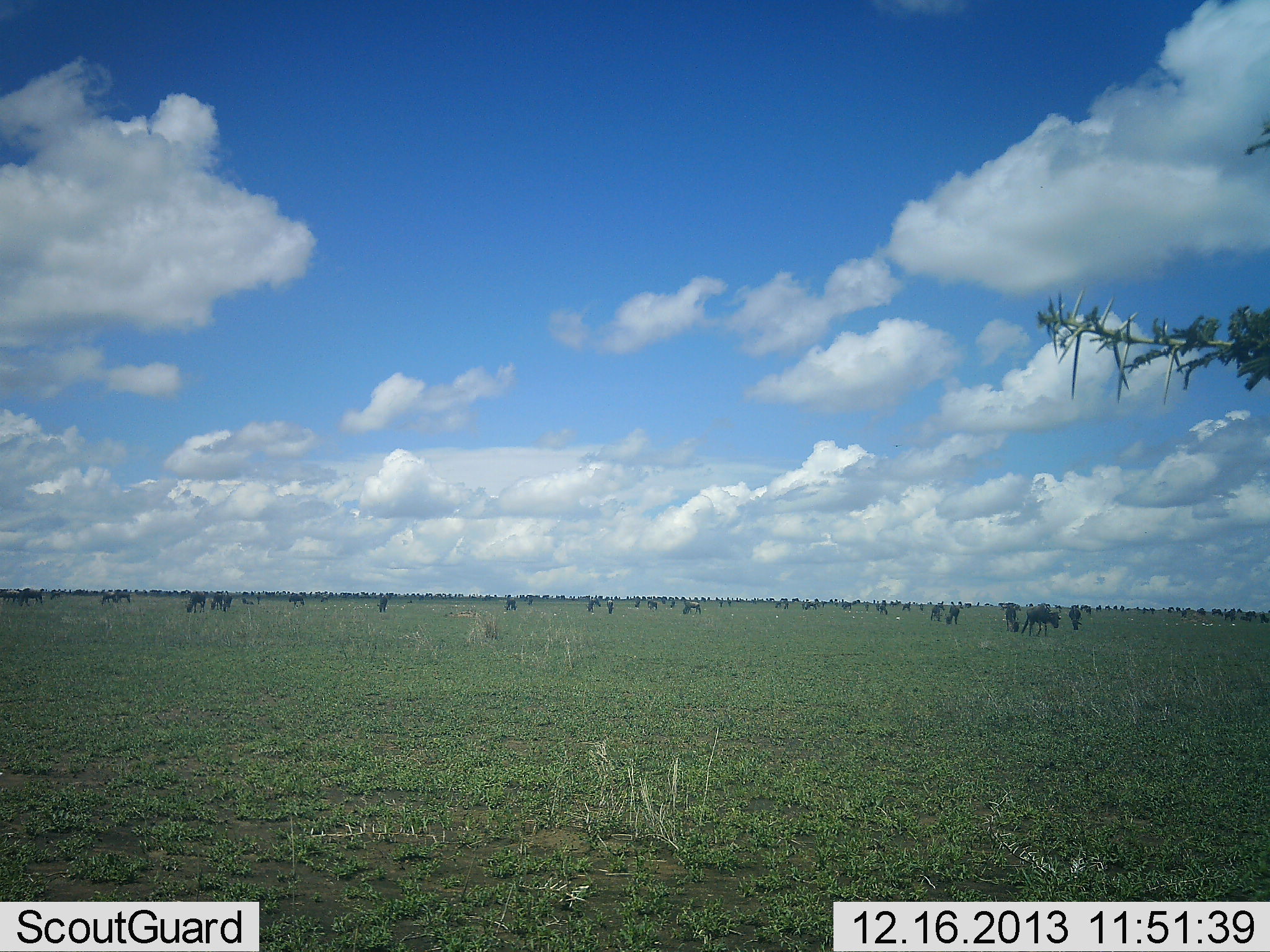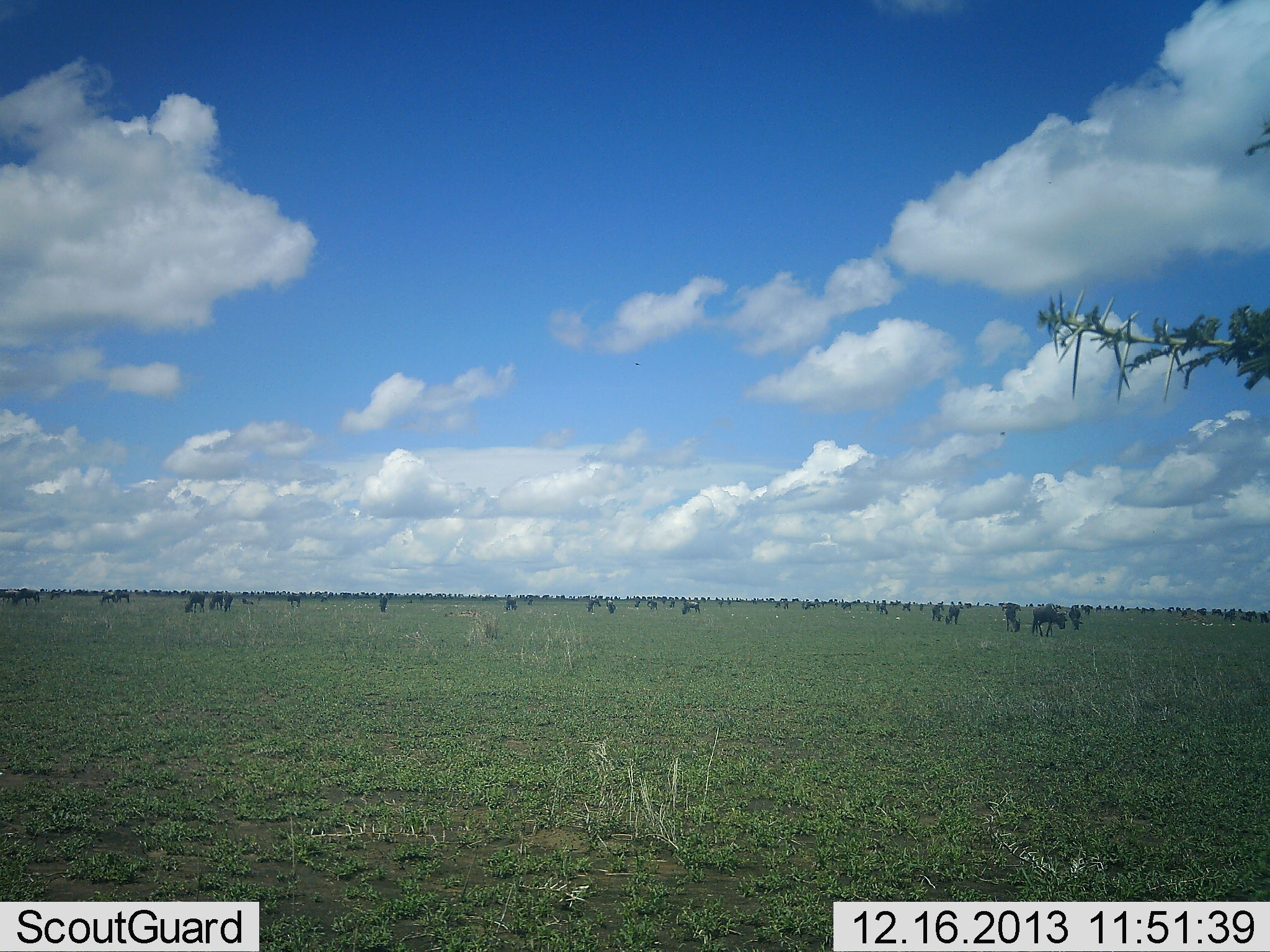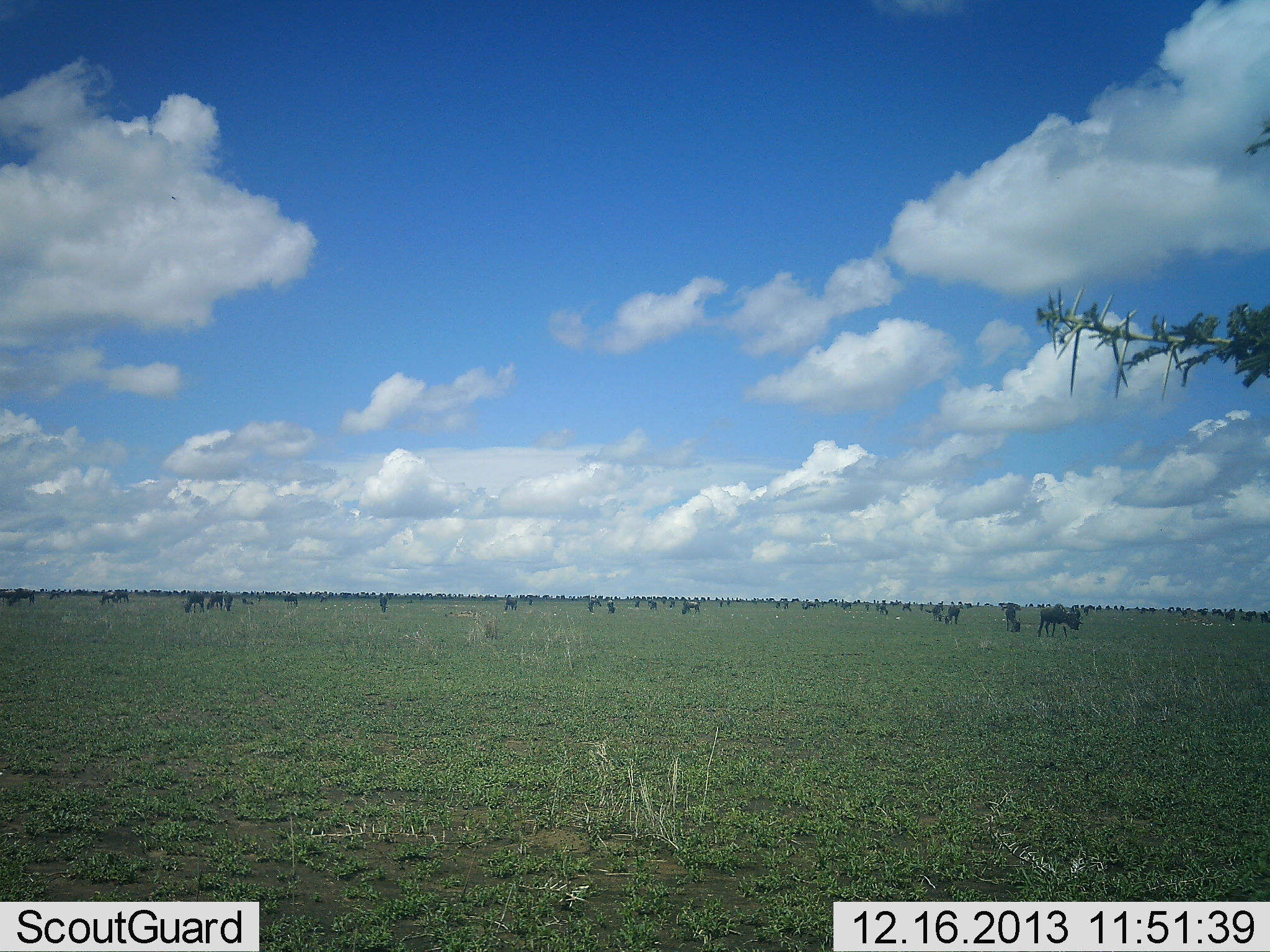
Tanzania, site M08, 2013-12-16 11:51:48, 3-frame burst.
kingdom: Animalia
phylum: Chordata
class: Mammalia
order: Artiodactyla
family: Bovidae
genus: Connochaetes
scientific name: Connochaetes taurinus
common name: blue wildebeest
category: wildebeest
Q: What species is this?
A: Wildebeest (blue wildebeest) (Connochaetes taurinus).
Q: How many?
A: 51+.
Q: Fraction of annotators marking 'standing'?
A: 60%.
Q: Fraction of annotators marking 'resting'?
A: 0%.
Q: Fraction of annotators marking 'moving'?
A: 40%.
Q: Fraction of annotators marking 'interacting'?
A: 10%.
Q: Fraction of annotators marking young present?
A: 0%.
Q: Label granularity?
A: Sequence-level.